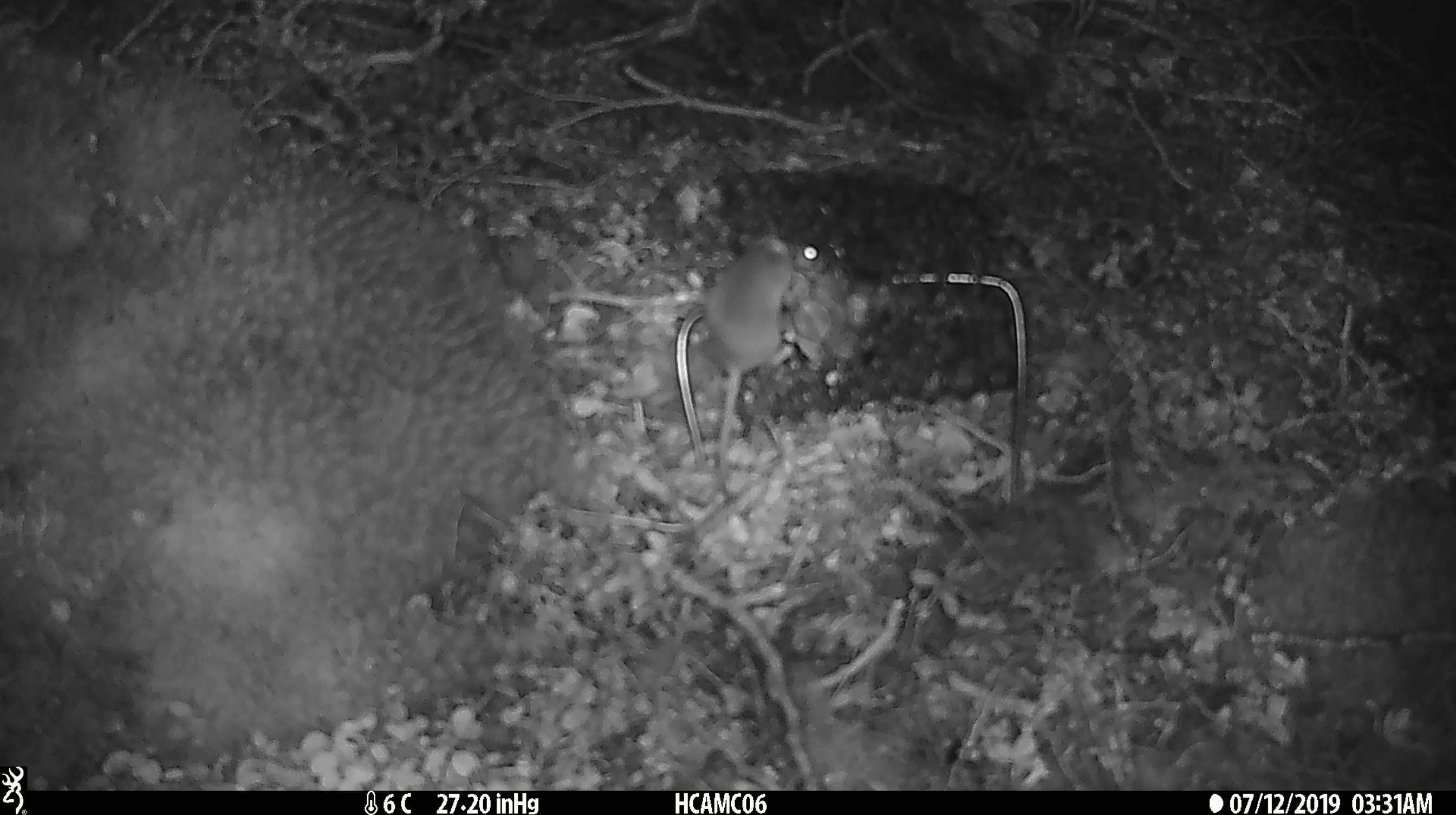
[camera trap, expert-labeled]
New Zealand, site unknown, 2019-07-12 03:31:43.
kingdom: Animalia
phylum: Chordata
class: Mammalia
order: Rodentia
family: Muridae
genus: Mus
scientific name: Mus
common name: mouse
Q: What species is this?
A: Mouse (Mus).